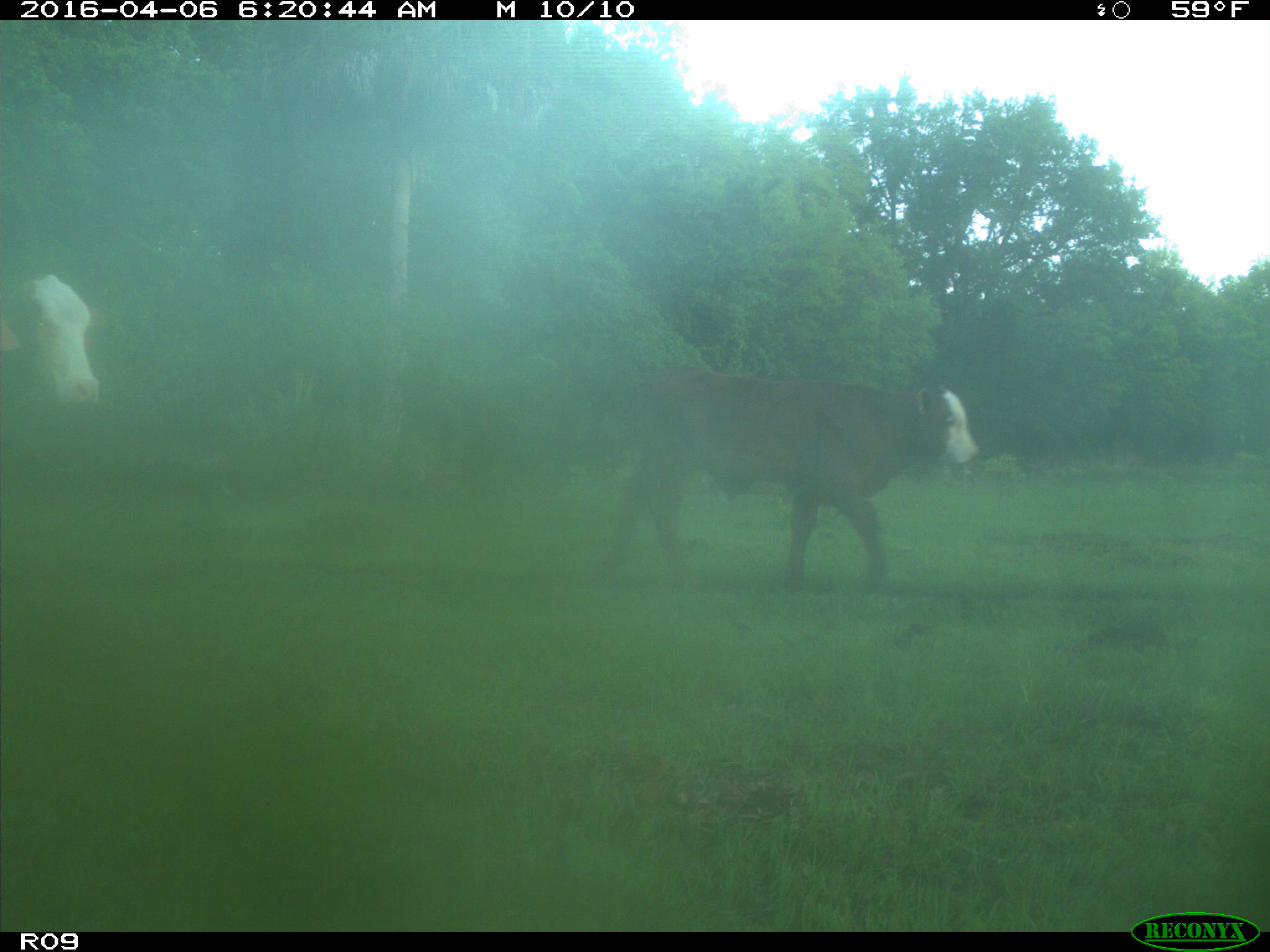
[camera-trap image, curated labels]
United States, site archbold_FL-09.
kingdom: Animalia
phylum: Chordata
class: Mammalia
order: Artiodactyla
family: Bovidae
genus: Bos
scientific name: Bos taurus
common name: domestic cow